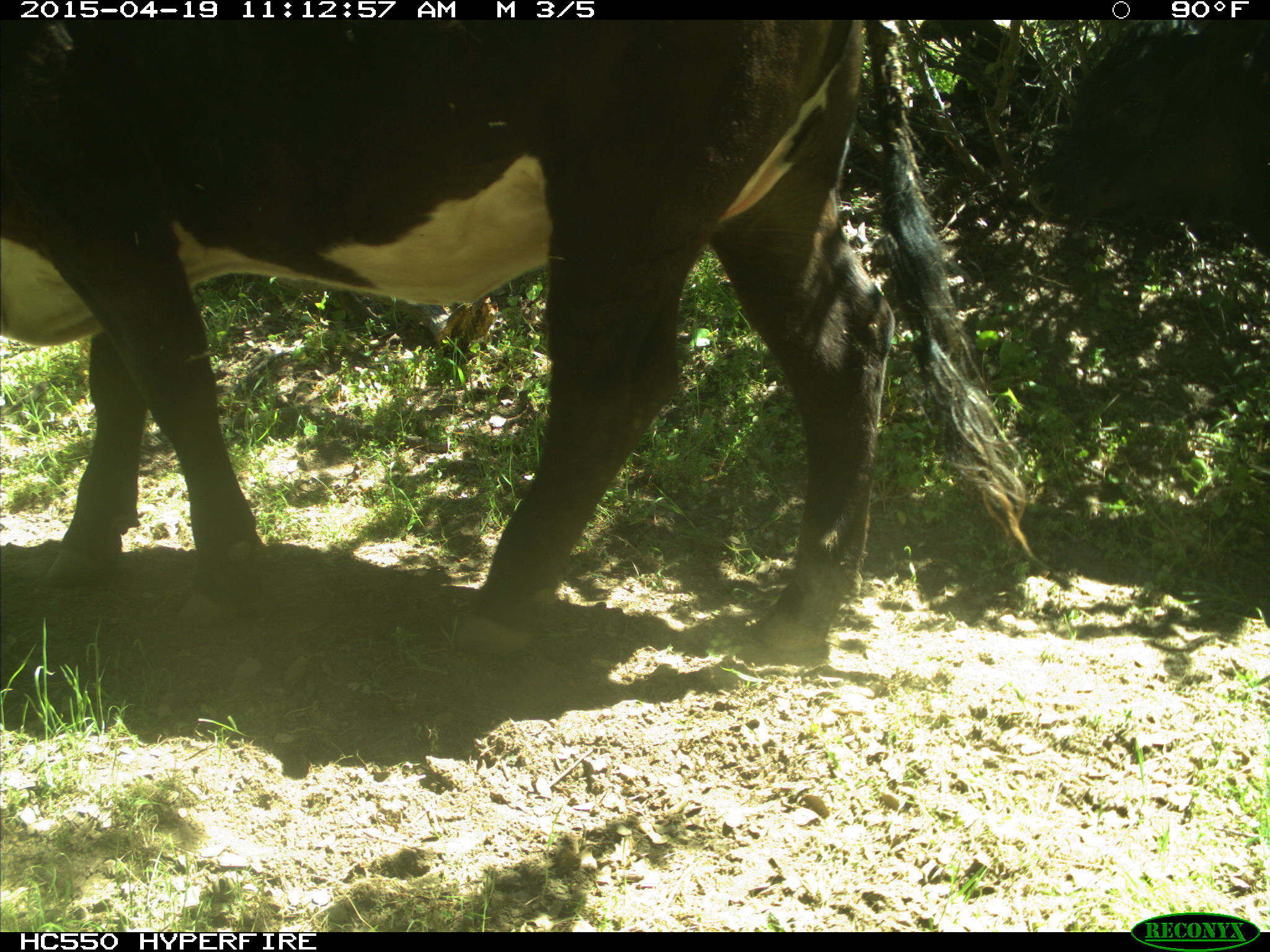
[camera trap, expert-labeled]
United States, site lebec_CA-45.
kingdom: Animalia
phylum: Chordata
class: Mammalia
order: Artiodactyla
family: Bovidae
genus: Bos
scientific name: Bos taurus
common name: domestic cow